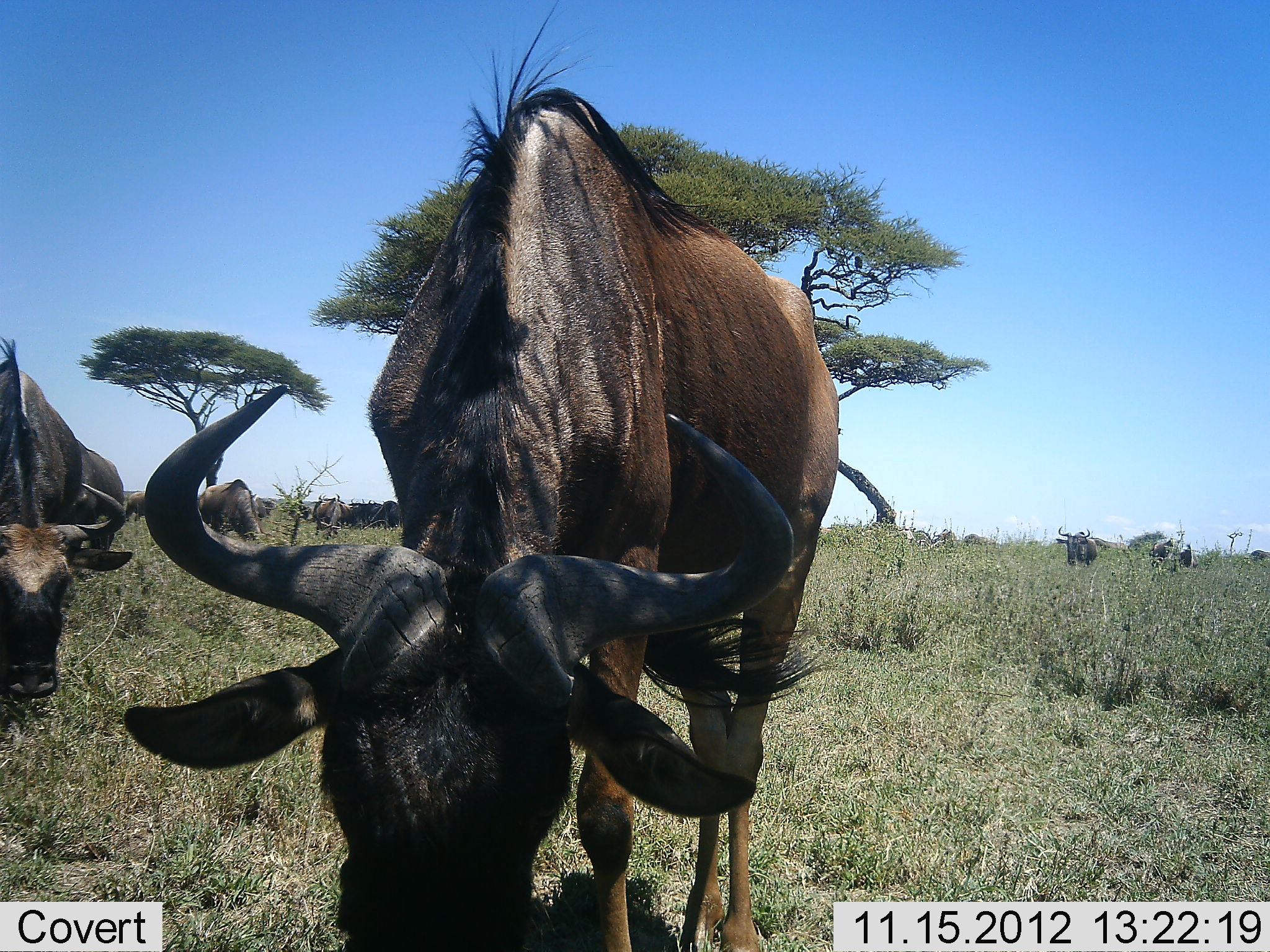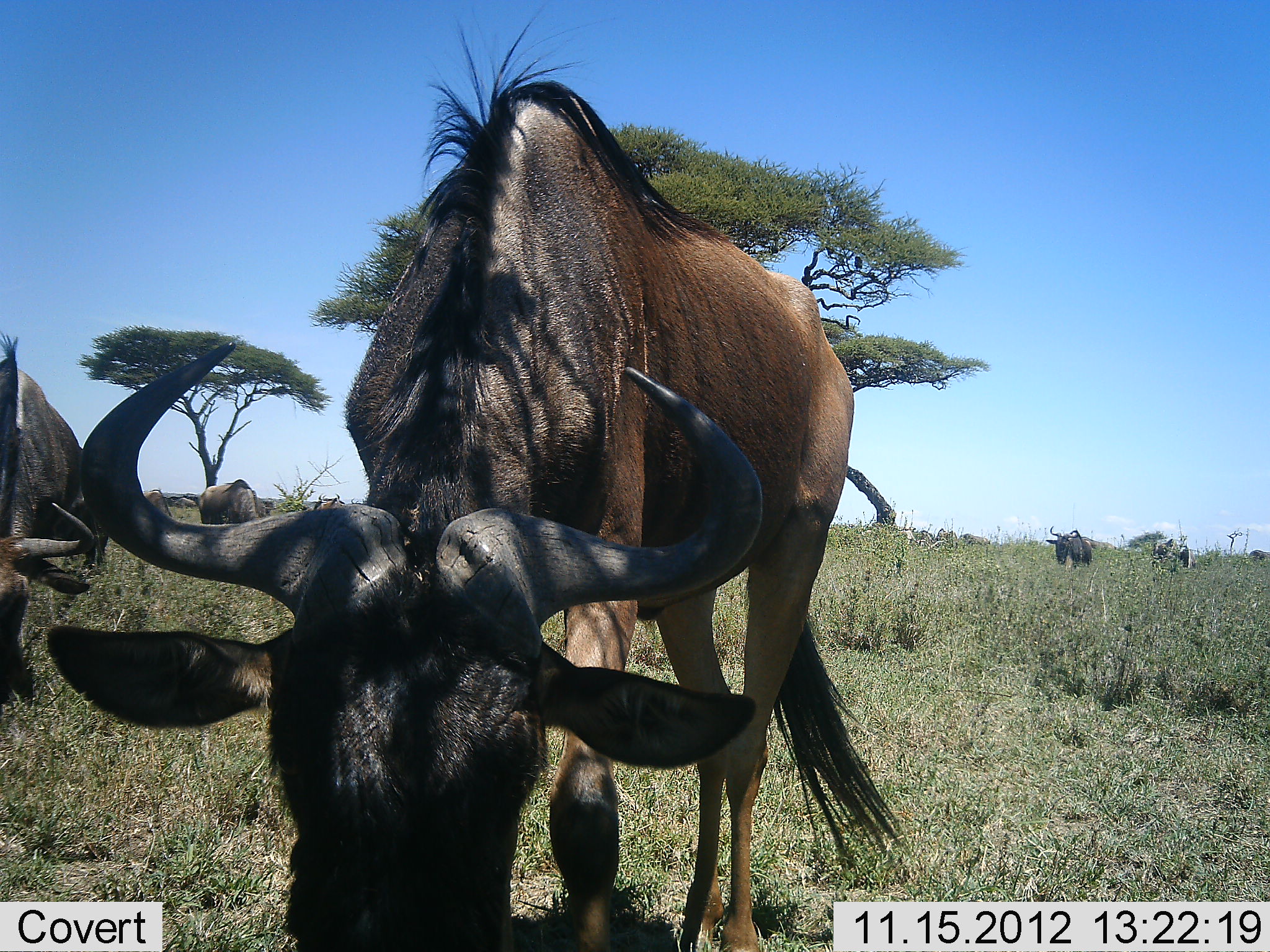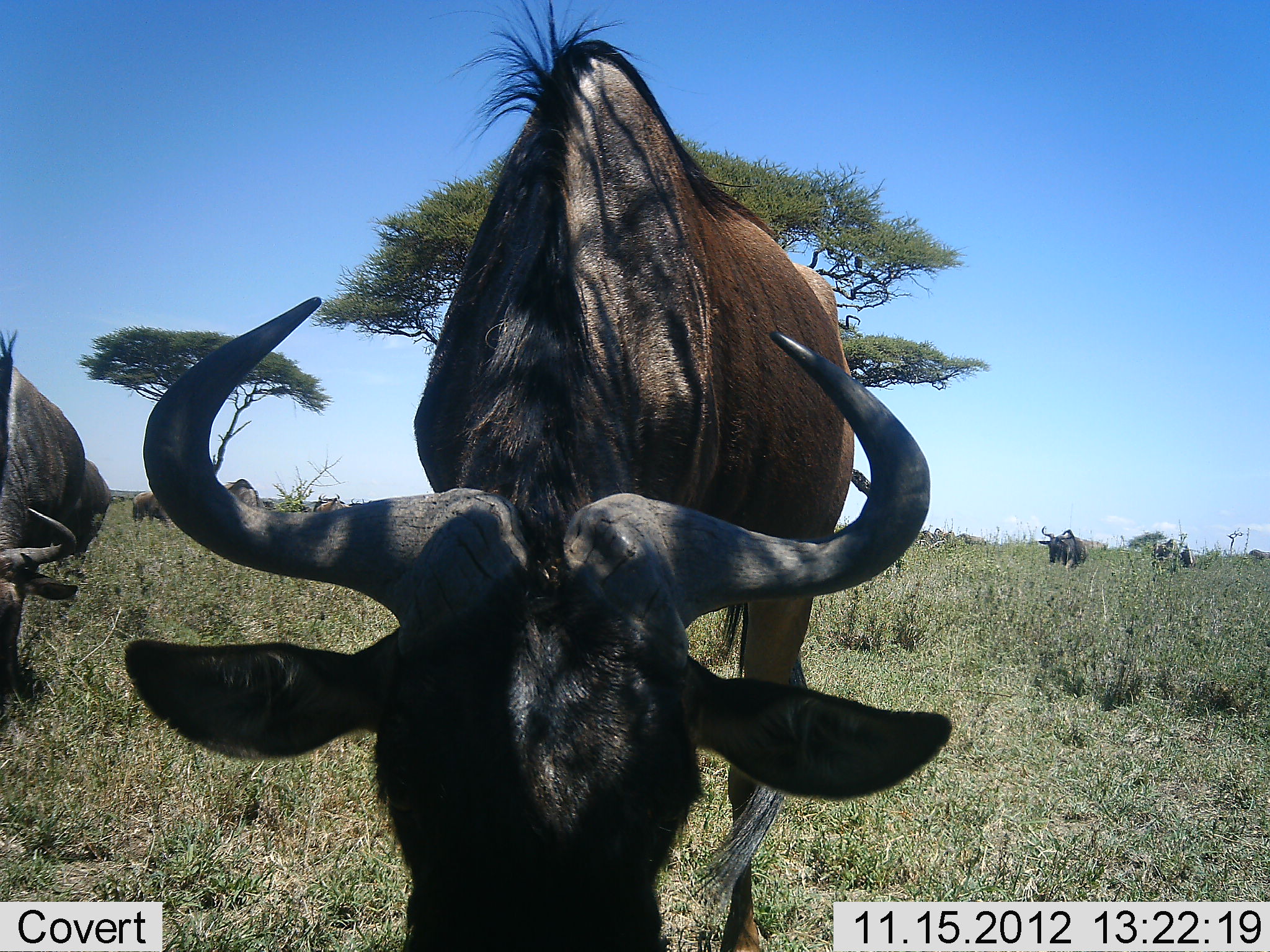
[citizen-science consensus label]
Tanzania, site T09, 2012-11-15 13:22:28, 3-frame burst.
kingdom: Animalia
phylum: Chordata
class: Mammalia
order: Artiodactyla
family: Bovidae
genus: Connochaetes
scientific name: Connochaetes taurinus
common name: blue wildebeest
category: wildebeest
Wildebeest (blue wildebeest) (Connochaetes taurinus), count 8. Behavior (volunteer vote fractions): standing 30%, resting 0%, moving 10%, interacting 0%. Young present (vote fraction): 10%. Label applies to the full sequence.